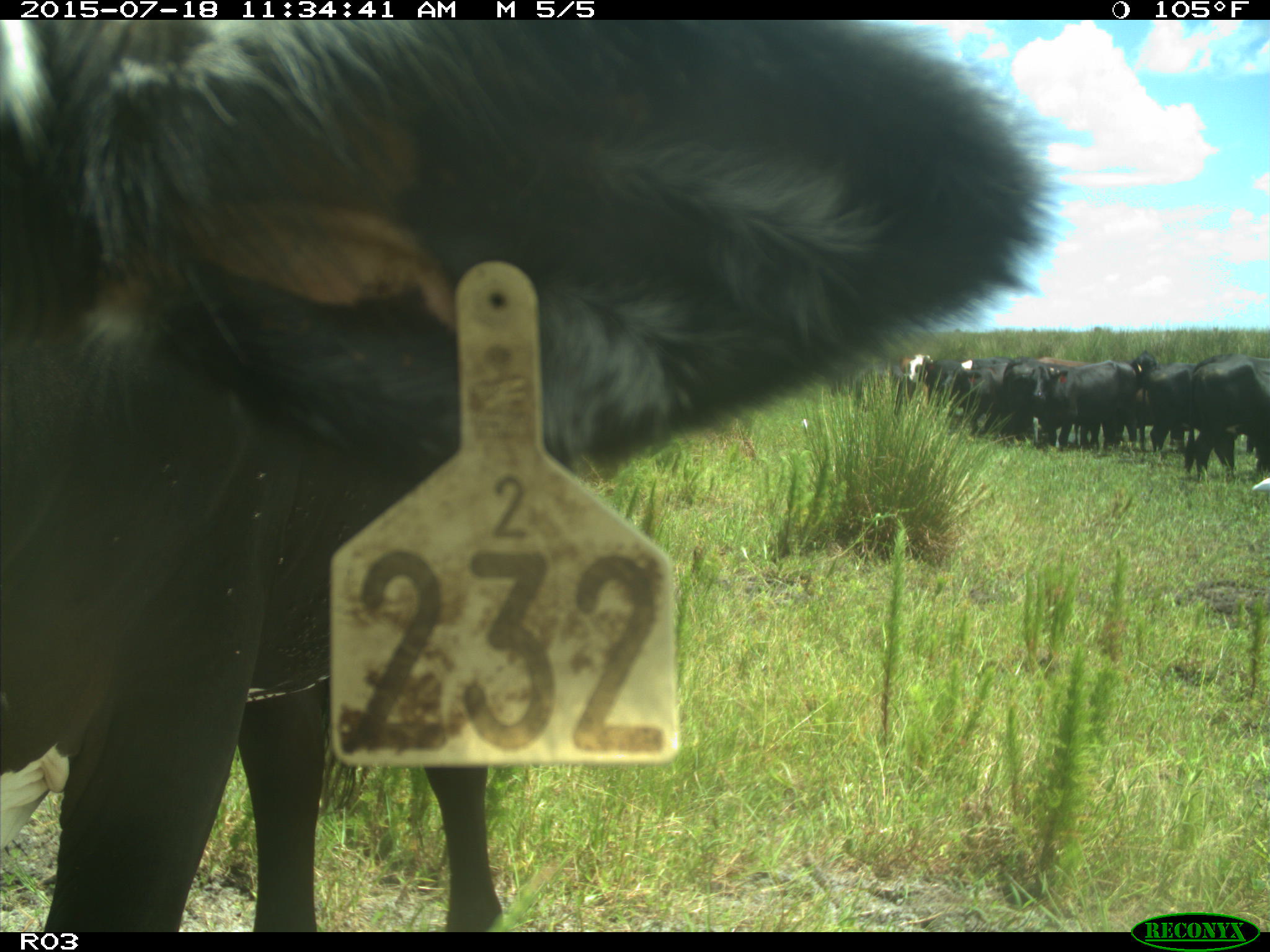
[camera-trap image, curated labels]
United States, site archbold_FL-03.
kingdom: Animalia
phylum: Chordata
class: Mammalia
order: Artiodactyla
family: Bovidae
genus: Bos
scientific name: Bos taurus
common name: domestic cow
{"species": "Bos taurus (domestic cow)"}